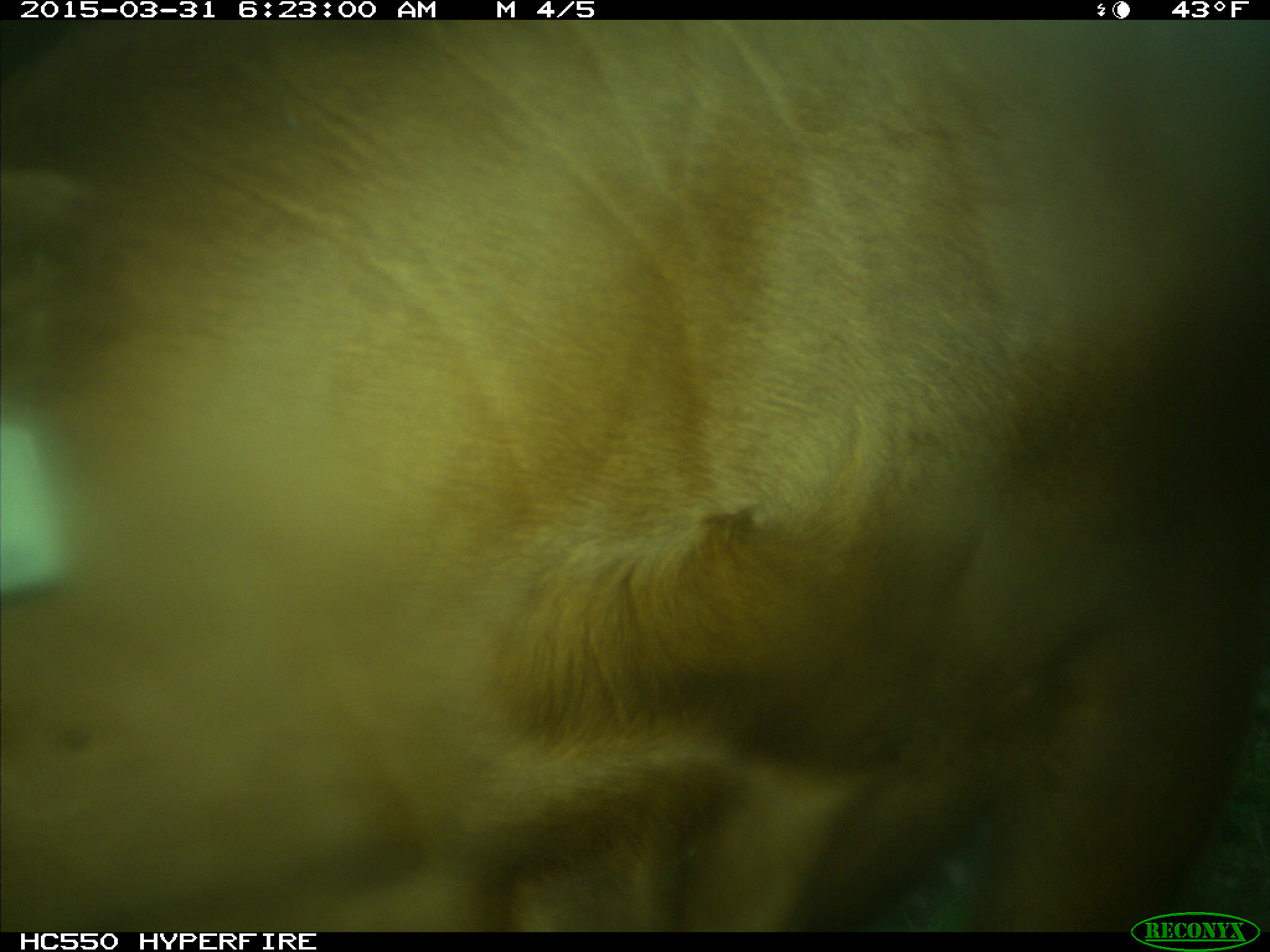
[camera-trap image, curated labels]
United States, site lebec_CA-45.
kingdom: Animalia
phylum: Chordata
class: Mammalia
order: Artiodactyla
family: Bovidae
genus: Bos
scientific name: Bos taurus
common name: domestic cow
Bos taurus (domestic cow).